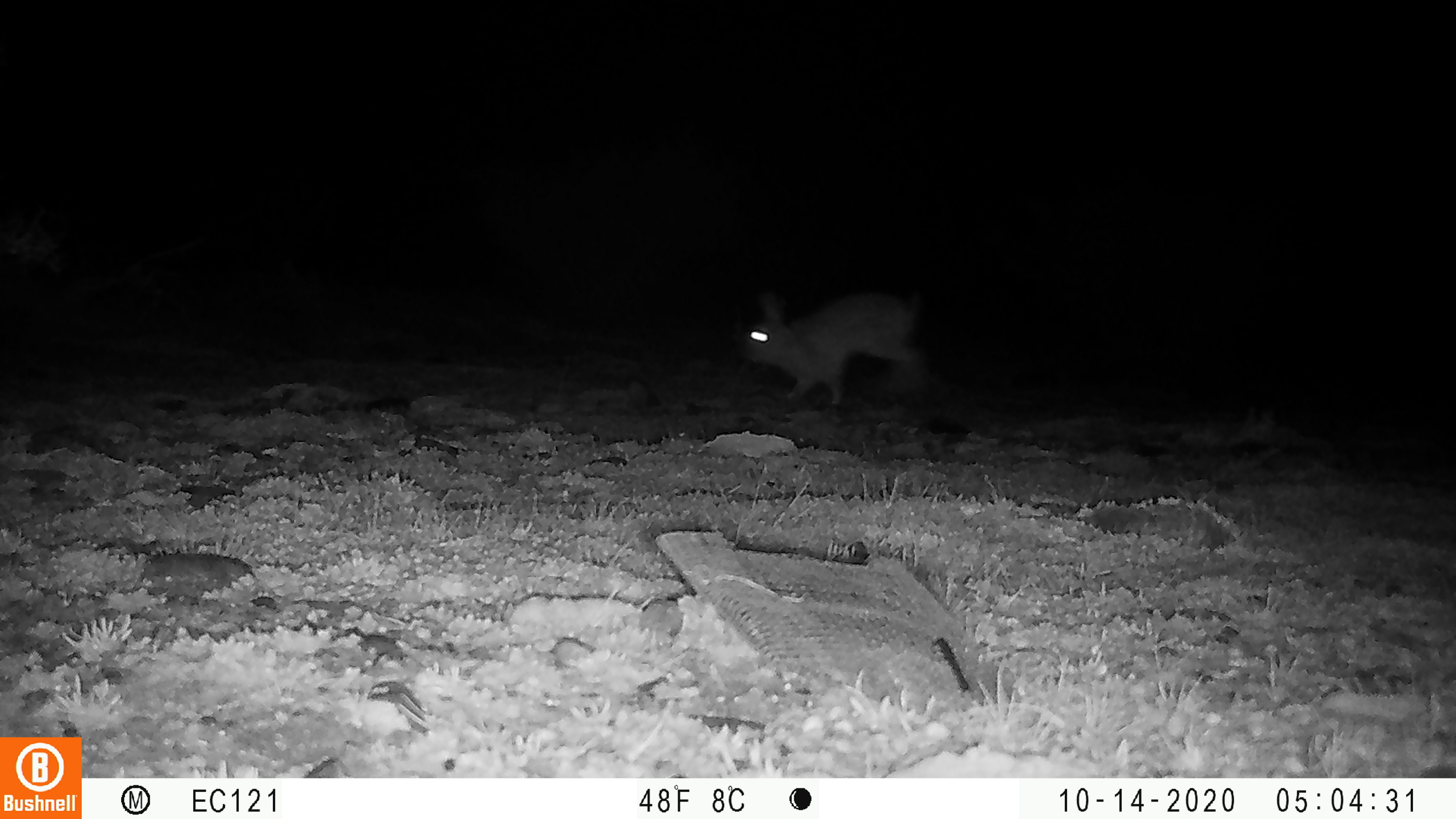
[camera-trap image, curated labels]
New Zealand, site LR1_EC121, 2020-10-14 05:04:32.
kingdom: Animalia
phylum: Chordata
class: Mammalia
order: Lagomorpha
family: Leporidae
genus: Oryctolagus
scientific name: Oryctolagus cuniculus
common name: european rabbit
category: rabbit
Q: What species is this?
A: Rabbit (european rabbit) (Oryctolagus cuniculus).